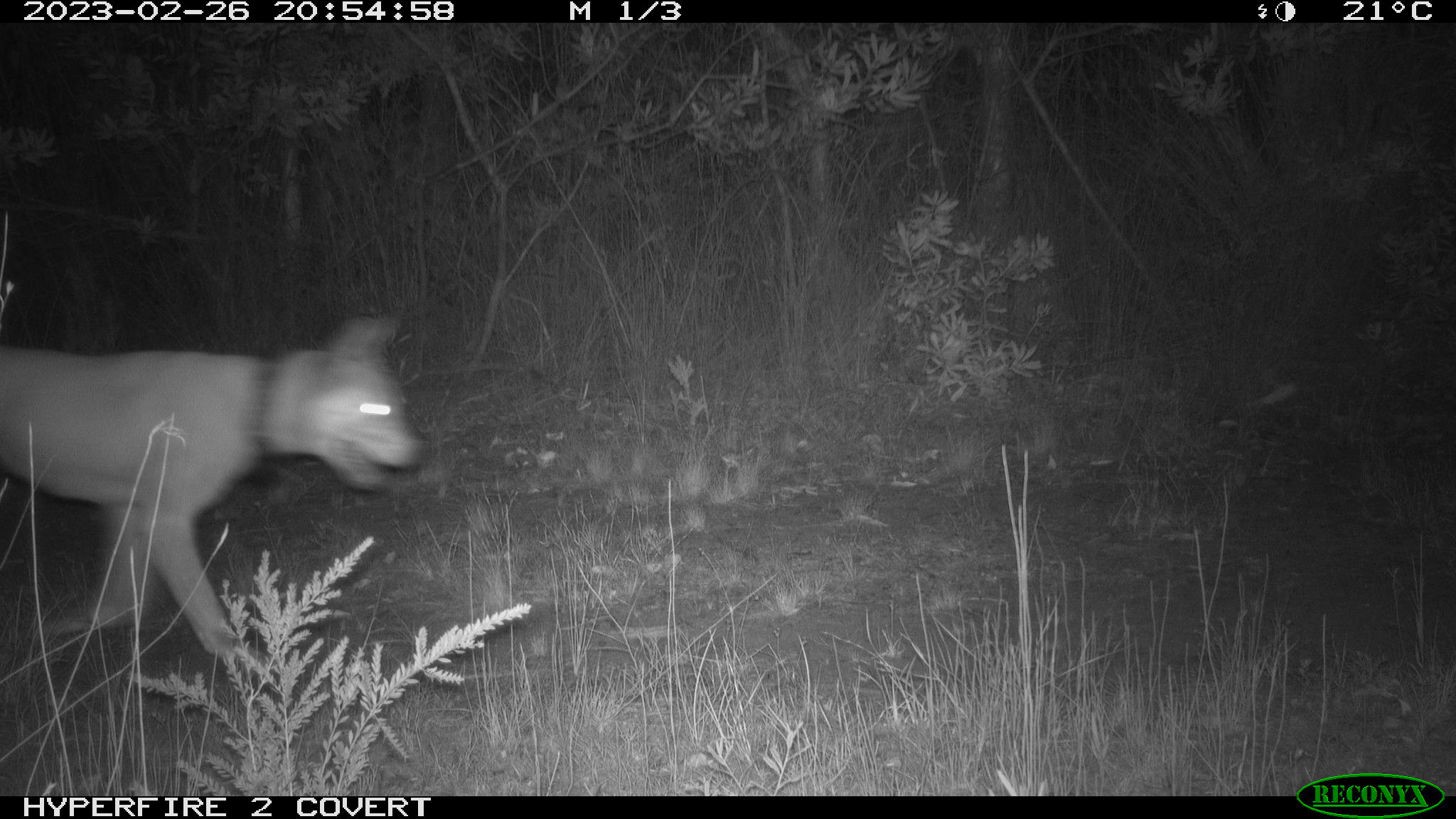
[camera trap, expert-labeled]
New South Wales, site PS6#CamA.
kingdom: Animalia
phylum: Chordata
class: Mammalia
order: Carnivora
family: Canidae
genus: Canis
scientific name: Canis familiaris dingo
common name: dingo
Dingo (Canis familiaris dingo).